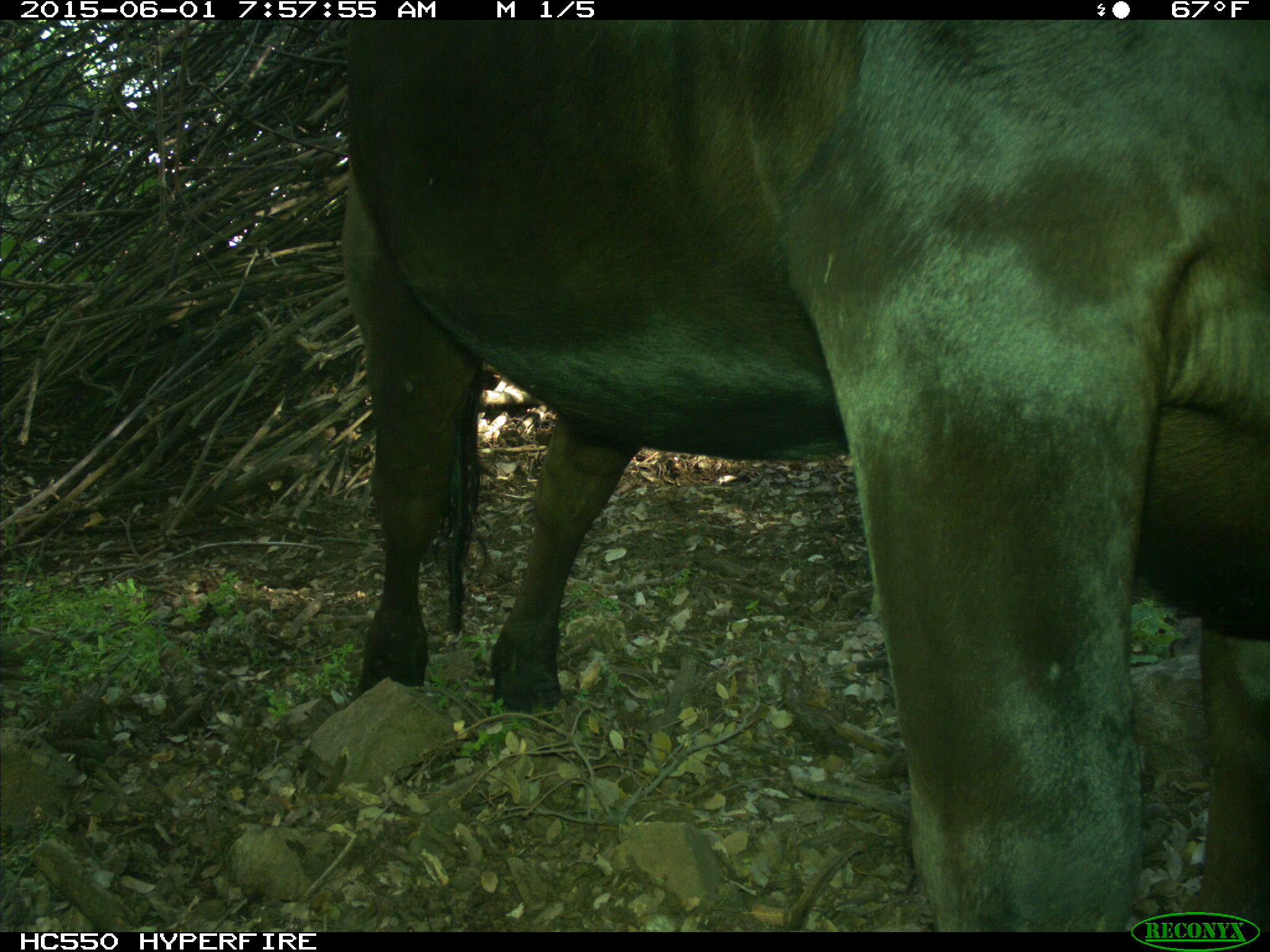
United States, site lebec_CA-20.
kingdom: Animalia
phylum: Chordata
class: Mammalia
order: Artiodactyla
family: Bovidae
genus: Bos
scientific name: Bos taurus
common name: domestic cow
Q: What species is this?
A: Bos taurus (domestic cow).